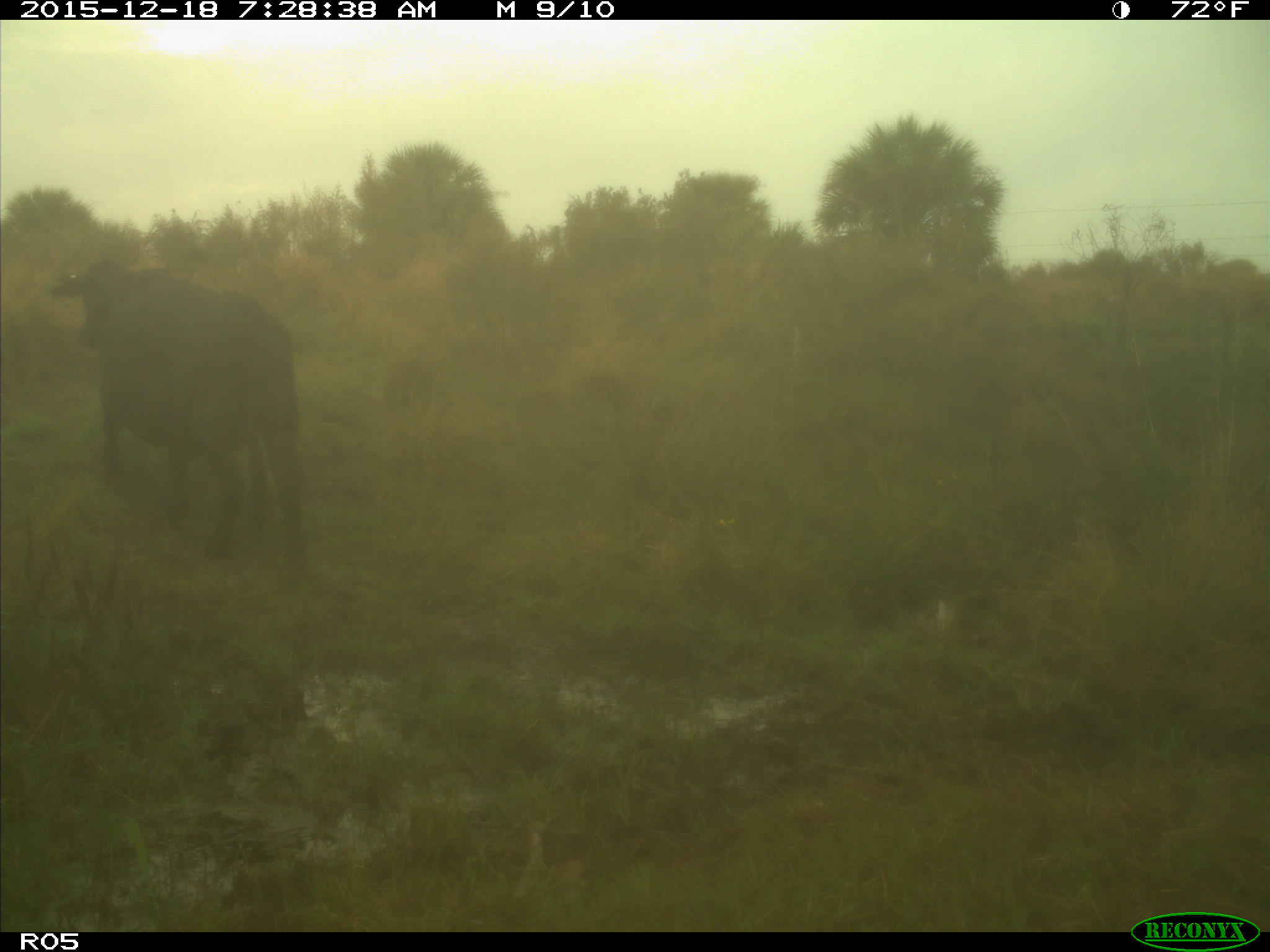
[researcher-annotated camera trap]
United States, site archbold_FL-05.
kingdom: Animalia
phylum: Chordata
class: Mammalia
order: Artiodactyla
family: Bovidae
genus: Bos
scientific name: Bos taurus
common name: domestic cow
Bos taurus (domestic cow).